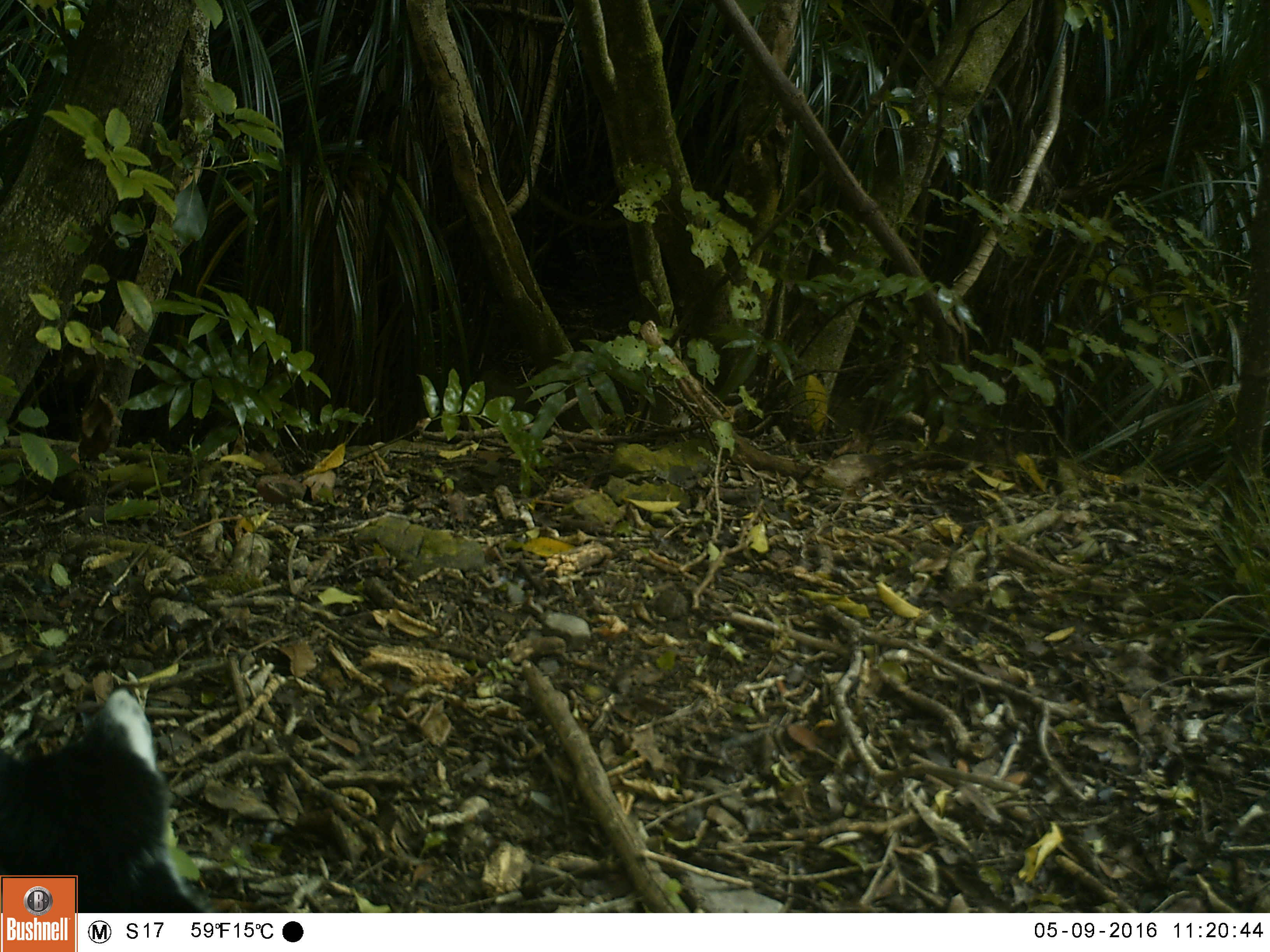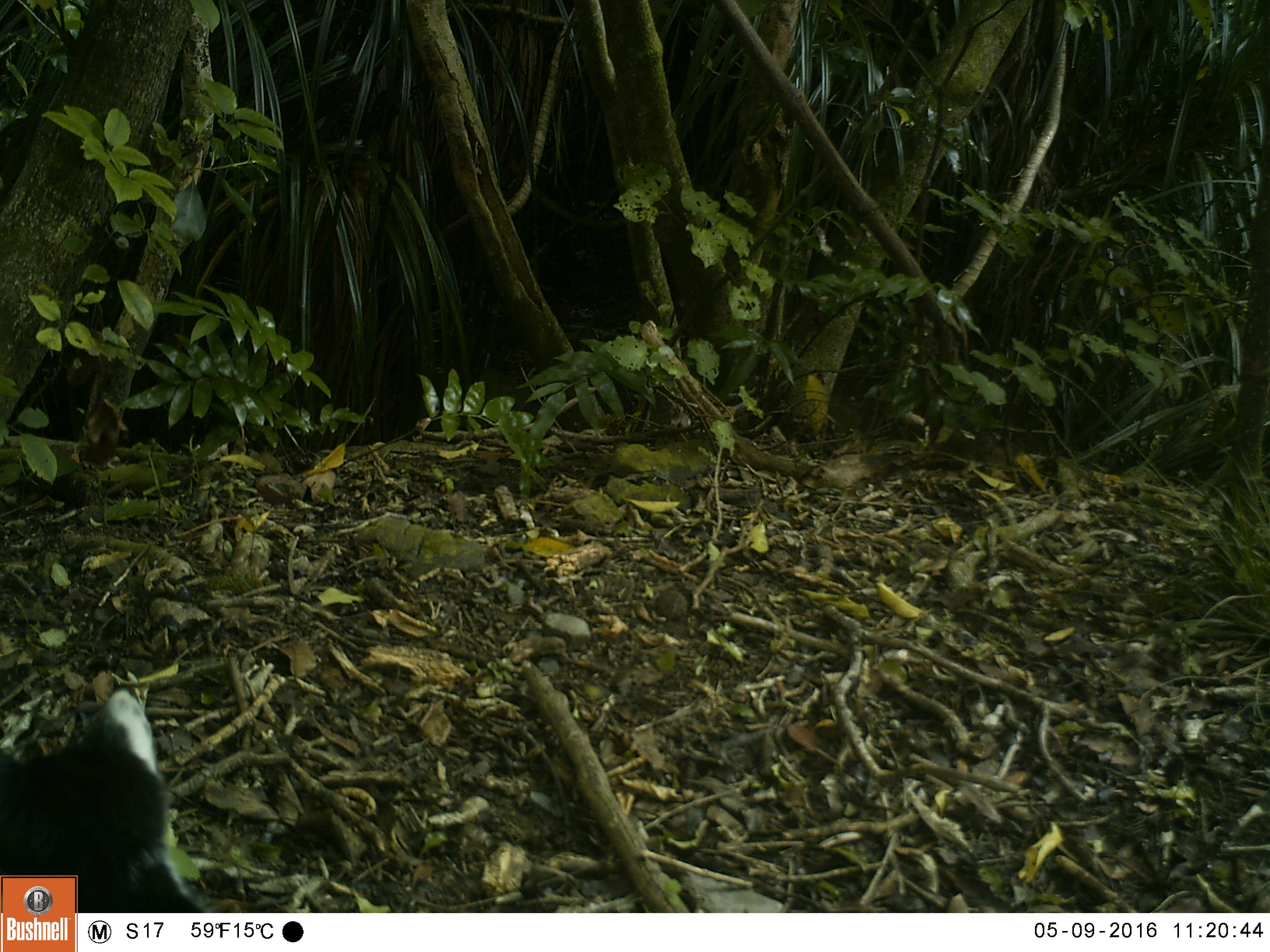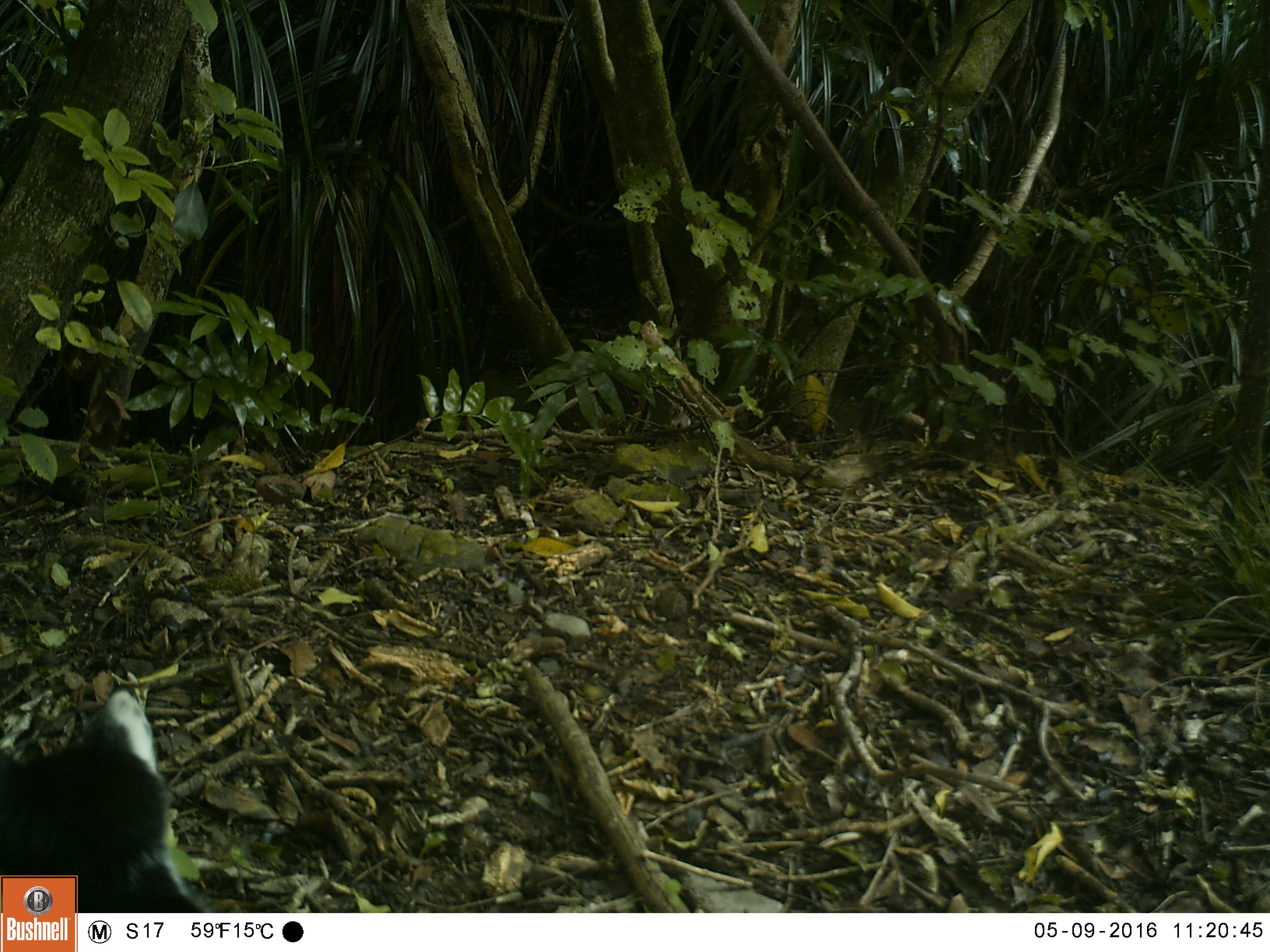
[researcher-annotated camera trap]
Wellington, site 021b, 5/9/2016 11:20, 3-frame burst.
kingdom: Animalia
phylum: Chordata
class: Mammalia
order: Carnivora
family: Felidae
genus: Felis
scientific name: Felis catus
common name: cat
Cat (Felis catus).